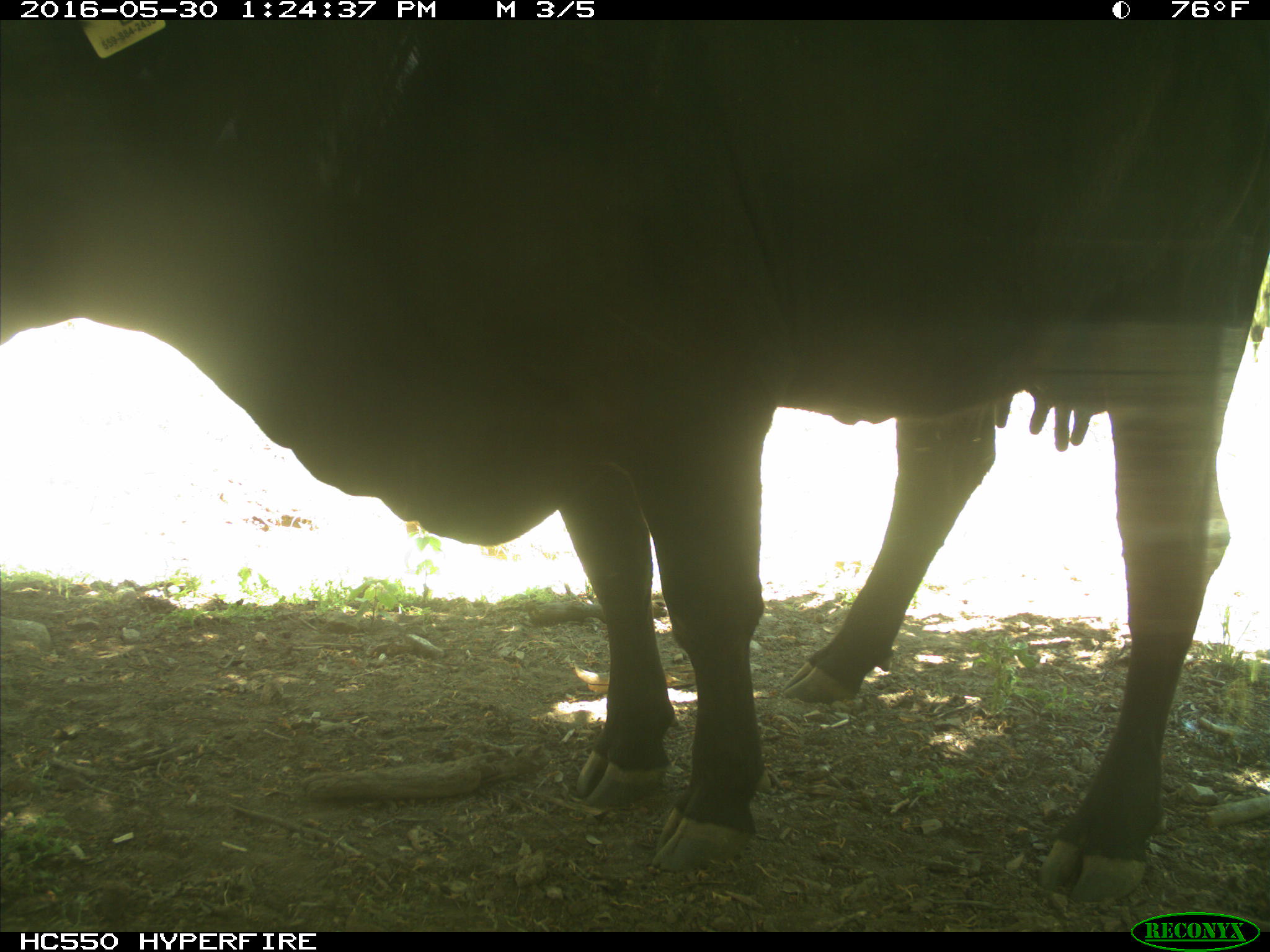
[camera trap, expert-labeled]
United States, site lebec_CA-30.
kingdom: Animalia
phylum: Chordata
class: Mammalia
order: Artiodactyla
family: Bovidae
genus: Bos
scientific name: Bos taurus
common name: domestic cow